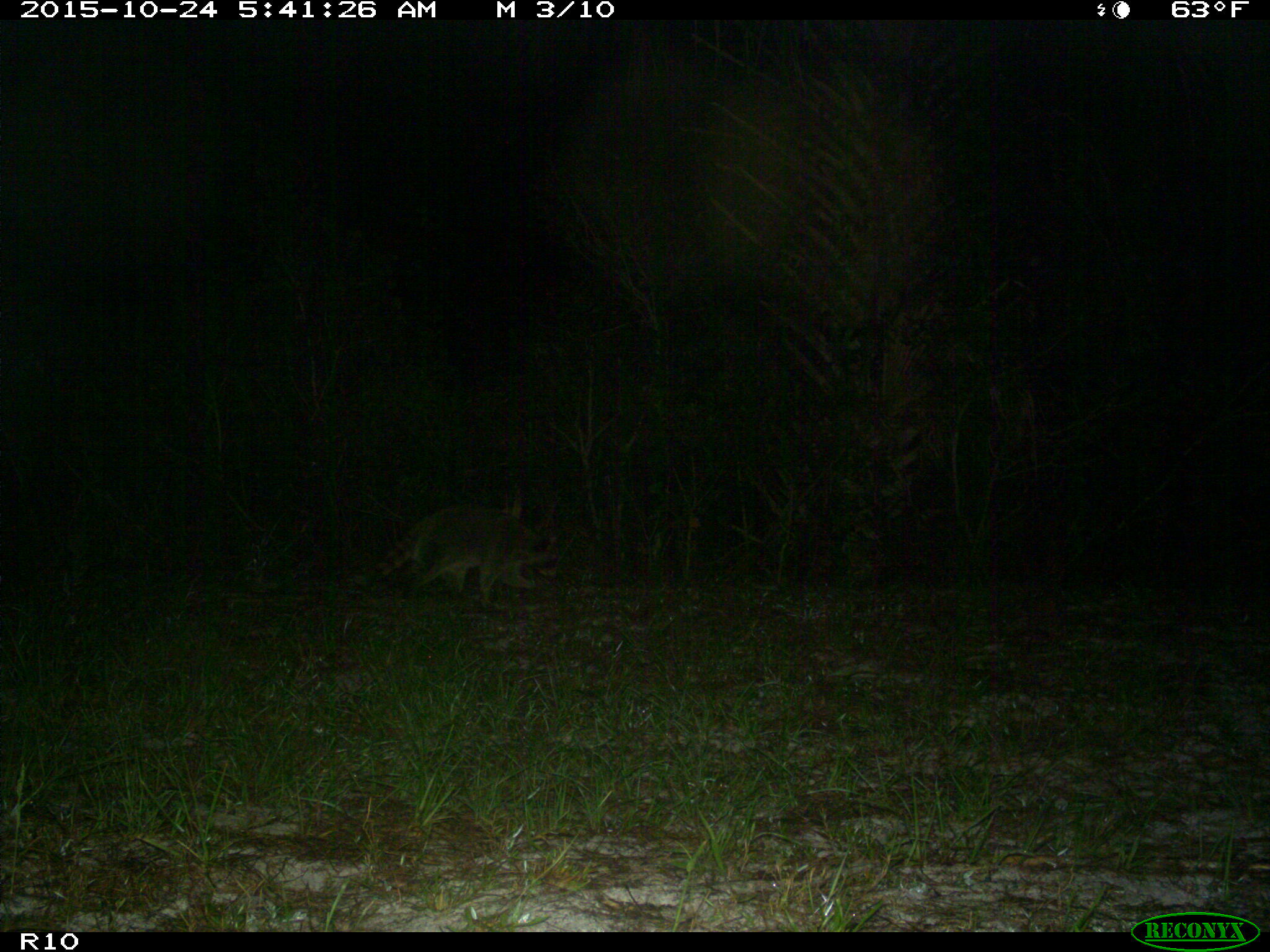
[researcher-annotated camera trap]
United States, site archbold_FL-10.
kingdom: Animalia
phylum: Chordata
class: Mammalia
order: Carnivora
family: Procyonidae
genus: Procyon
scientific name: Procyon lotor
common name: common raccoon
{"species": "Procyon lotor (common raccoon)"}